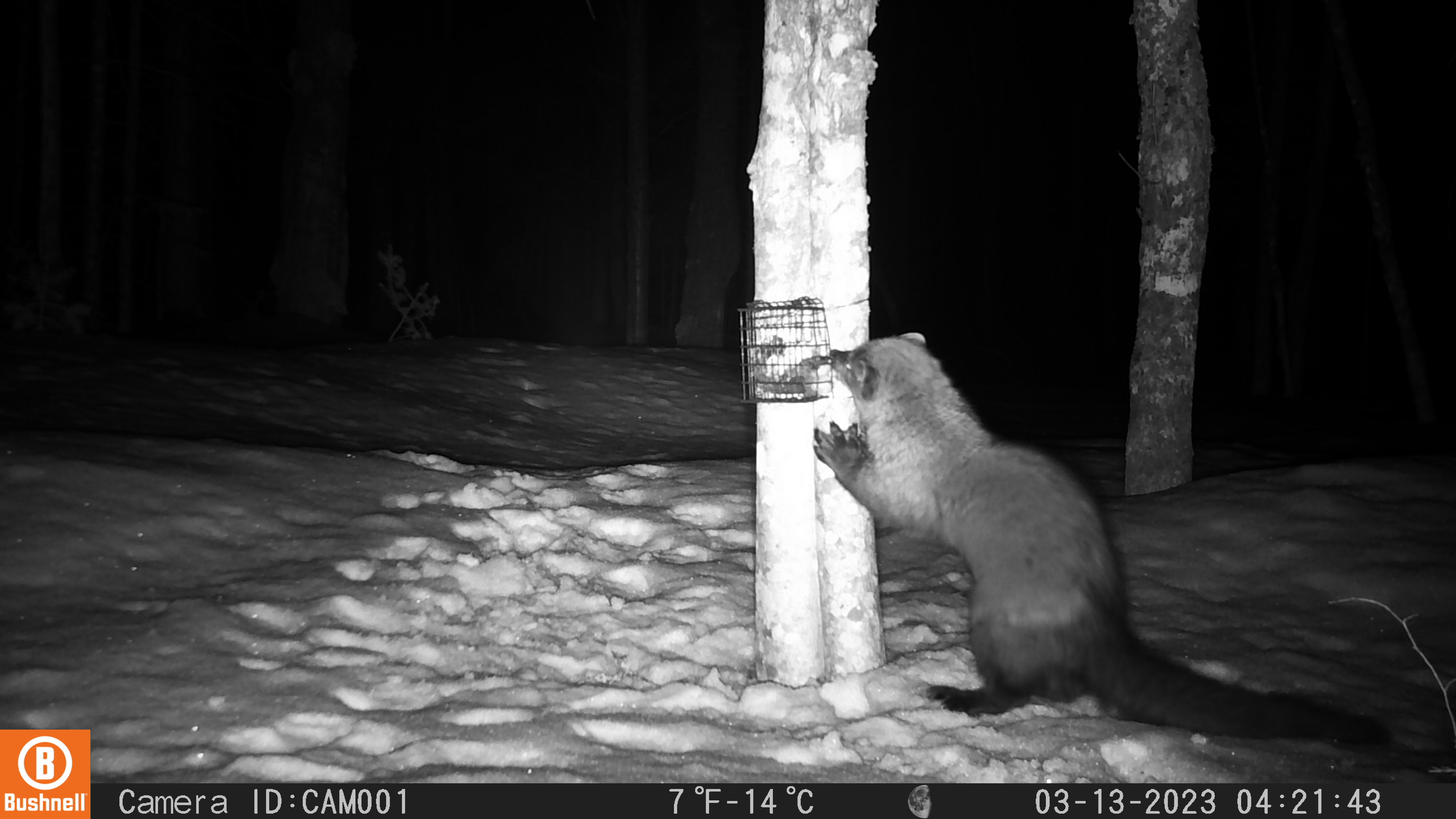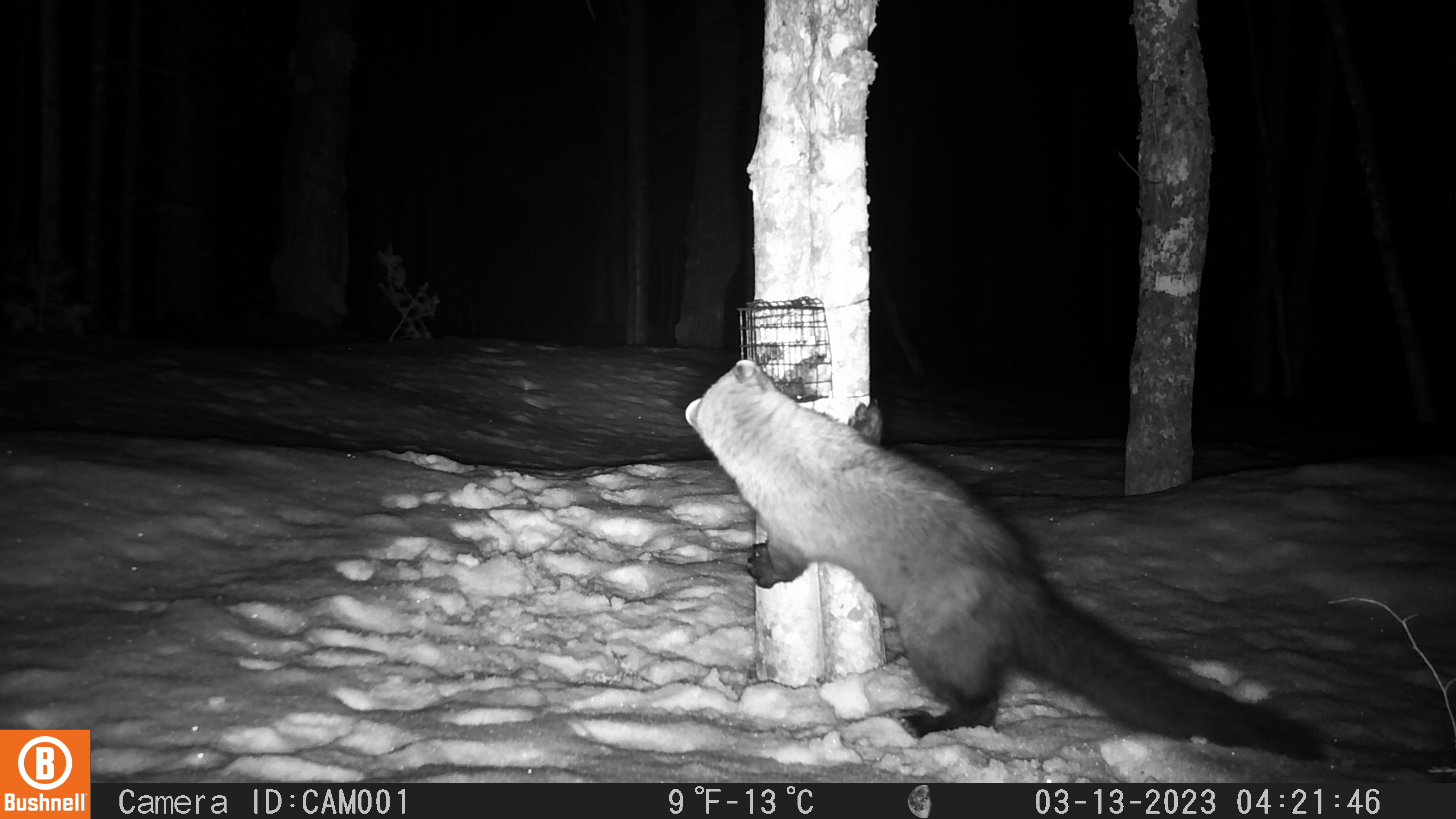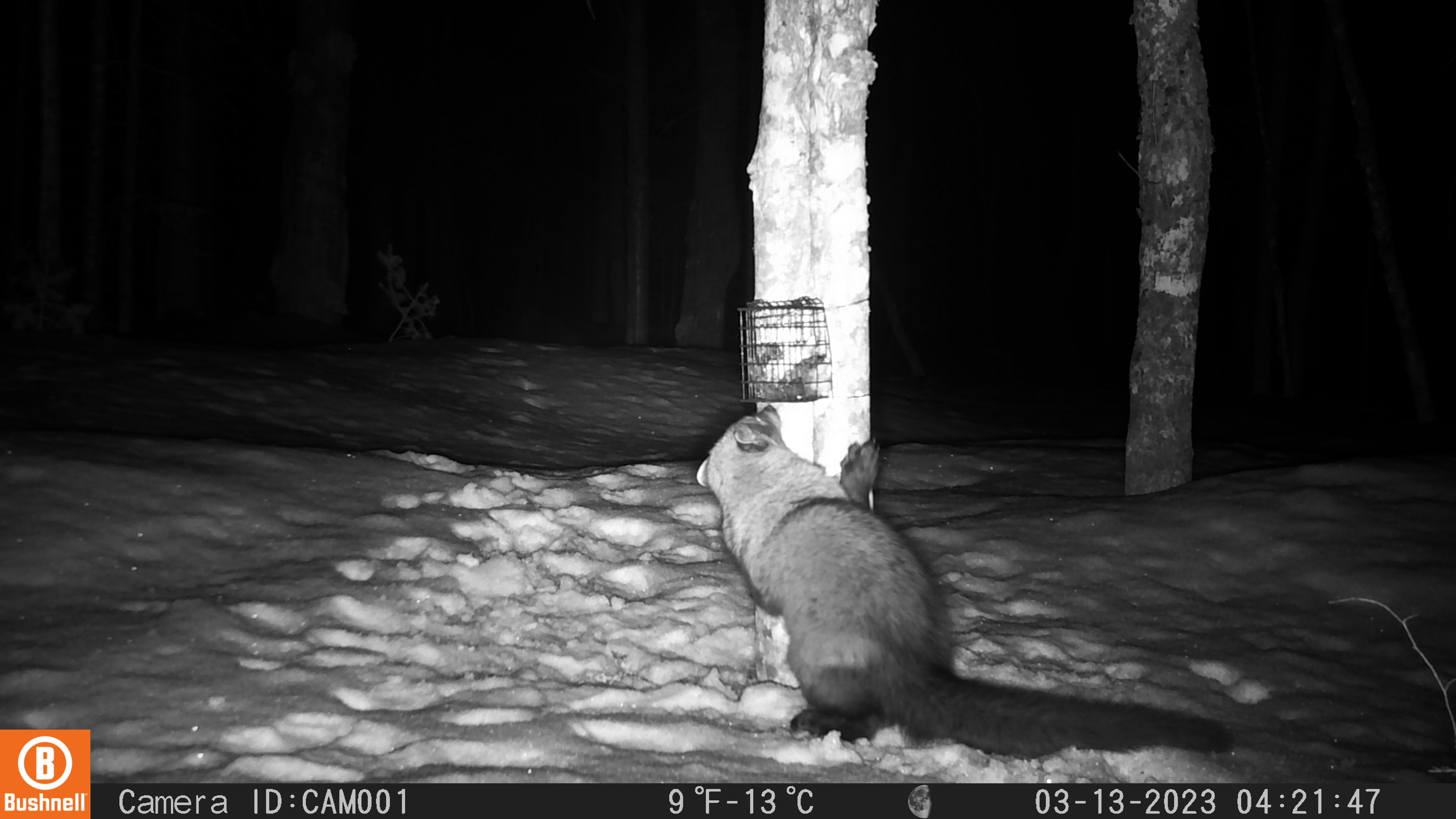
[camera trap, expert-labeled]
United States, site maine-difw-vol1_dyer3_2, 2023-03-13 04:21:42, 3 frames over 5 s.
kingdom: Animalia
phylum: Chordata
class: Mammalia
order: Carnivora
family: Mustelidae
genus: Pekania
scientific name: Pekania pennanti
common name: fisher